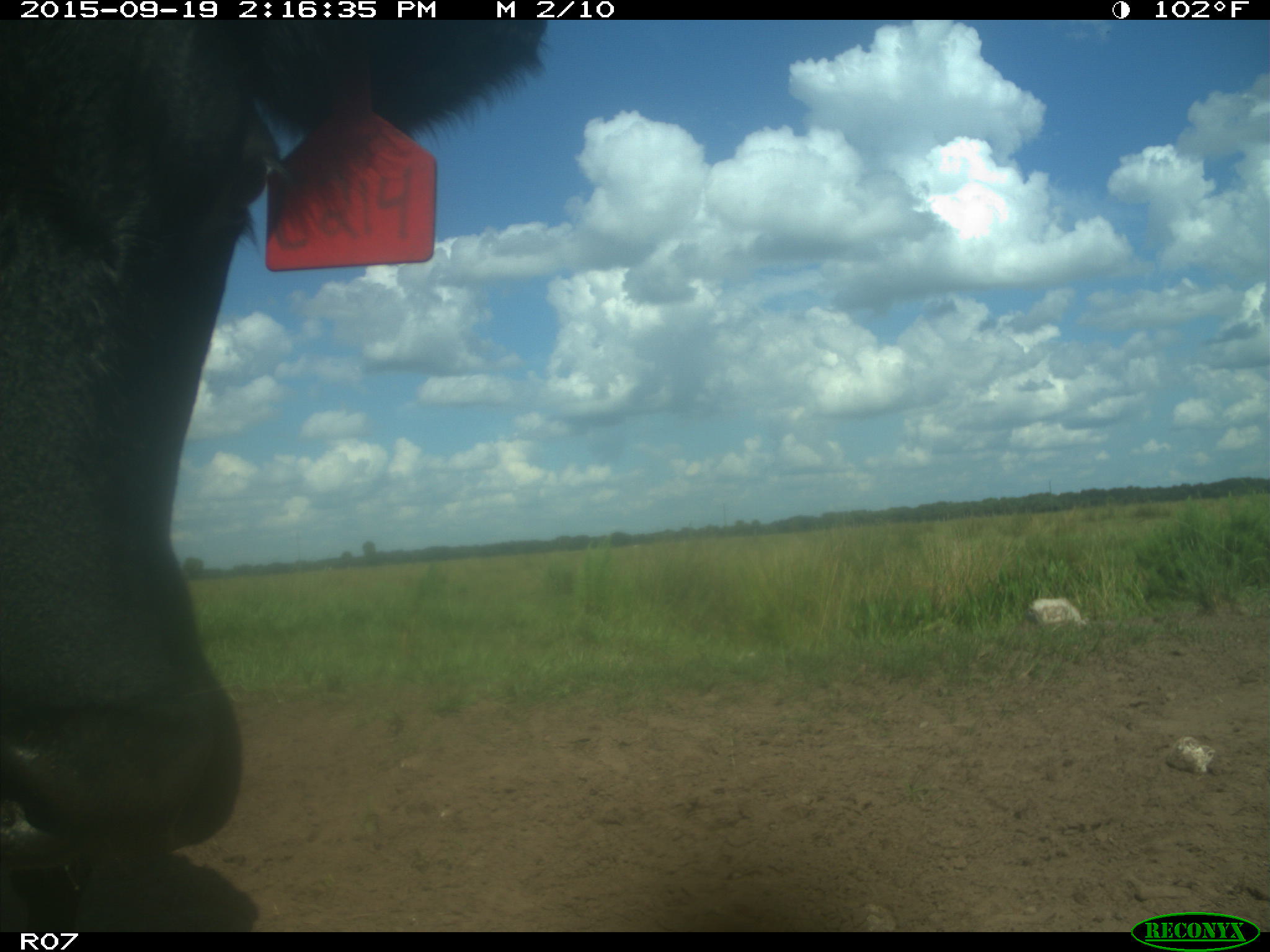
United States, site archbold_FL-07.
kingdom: Animalia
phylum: Chordata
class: Mammalia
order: Artiodactyla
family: Bovidae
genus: Bos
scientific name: Bos taurus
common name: domestic cow